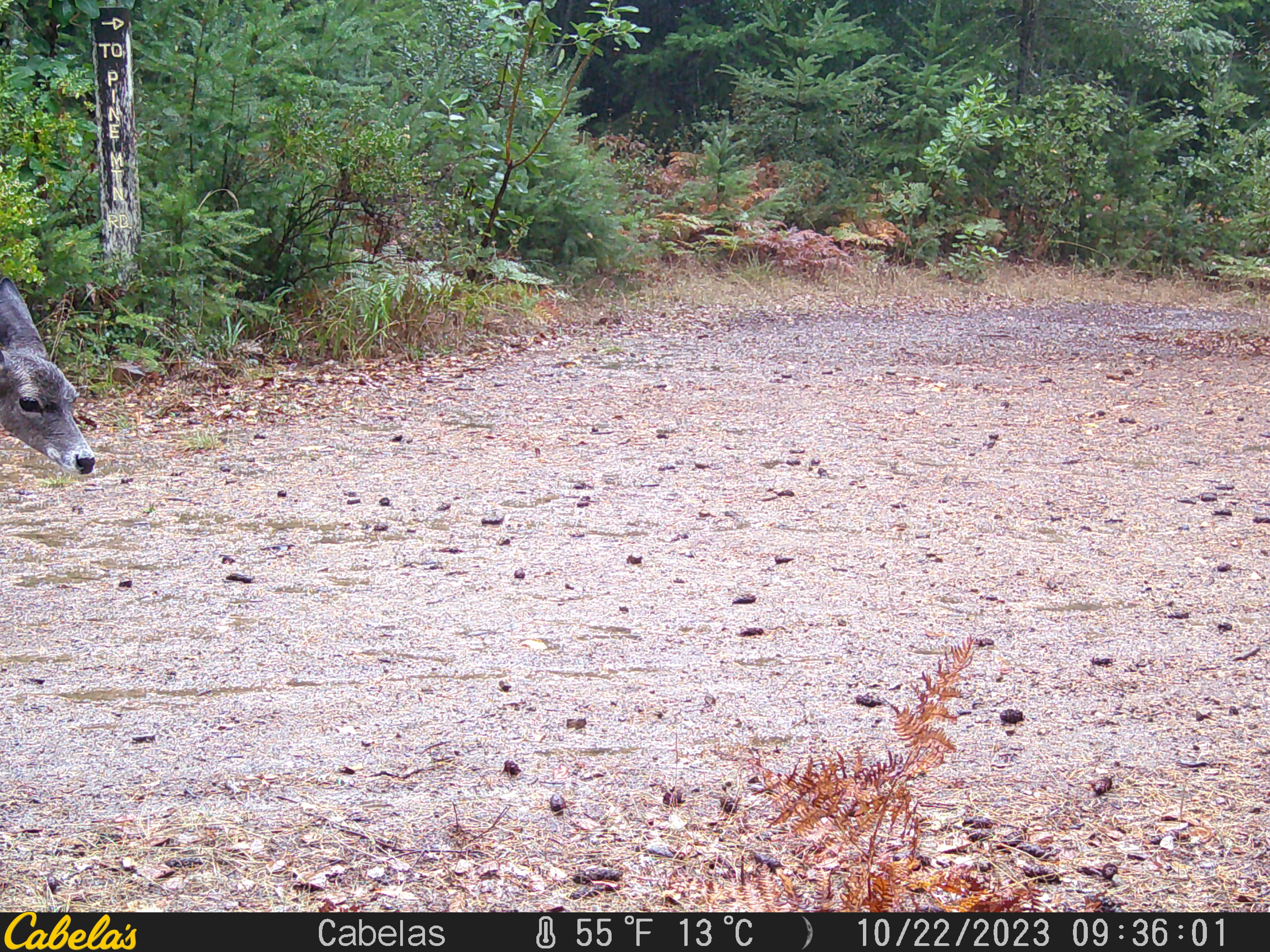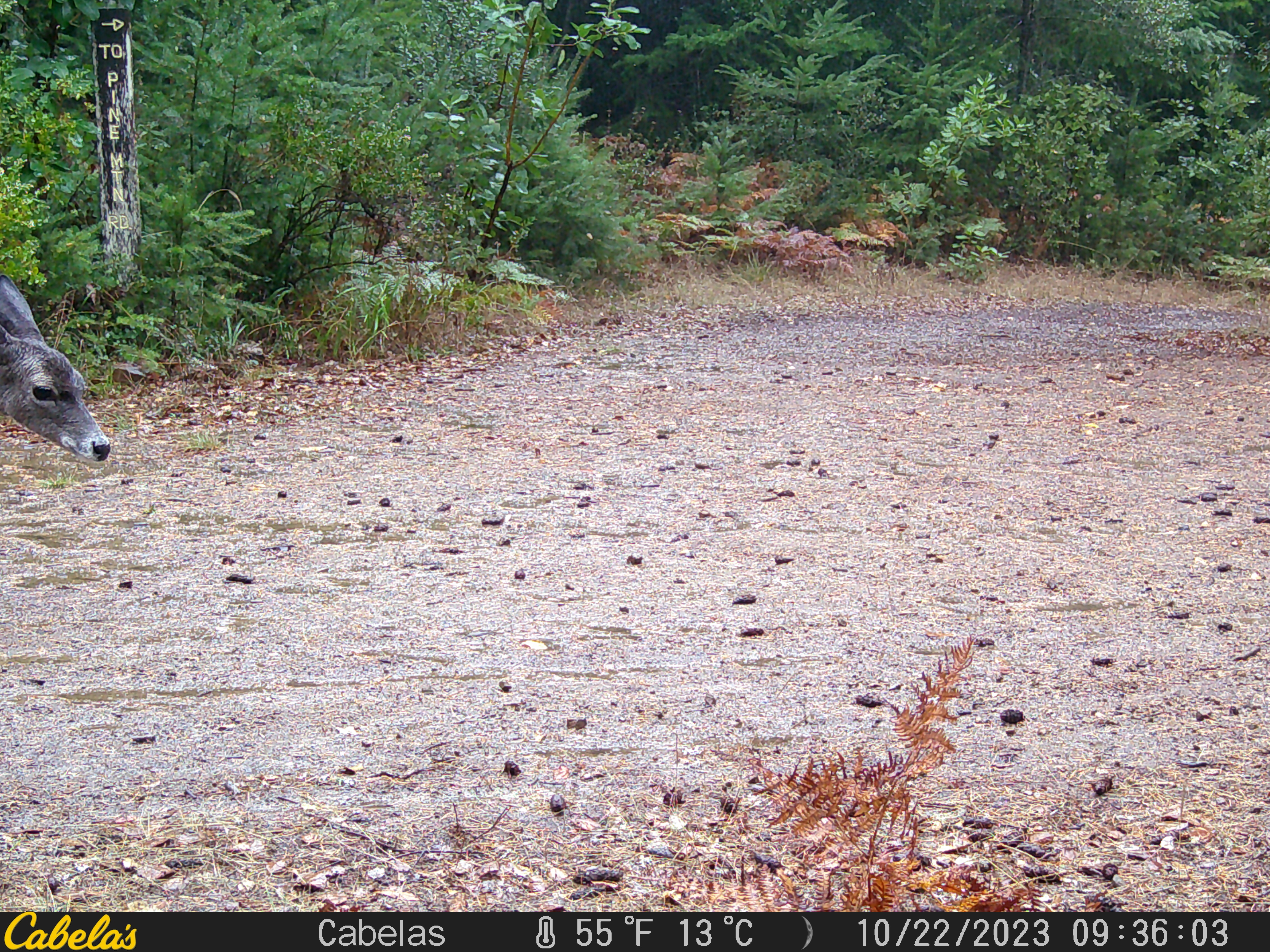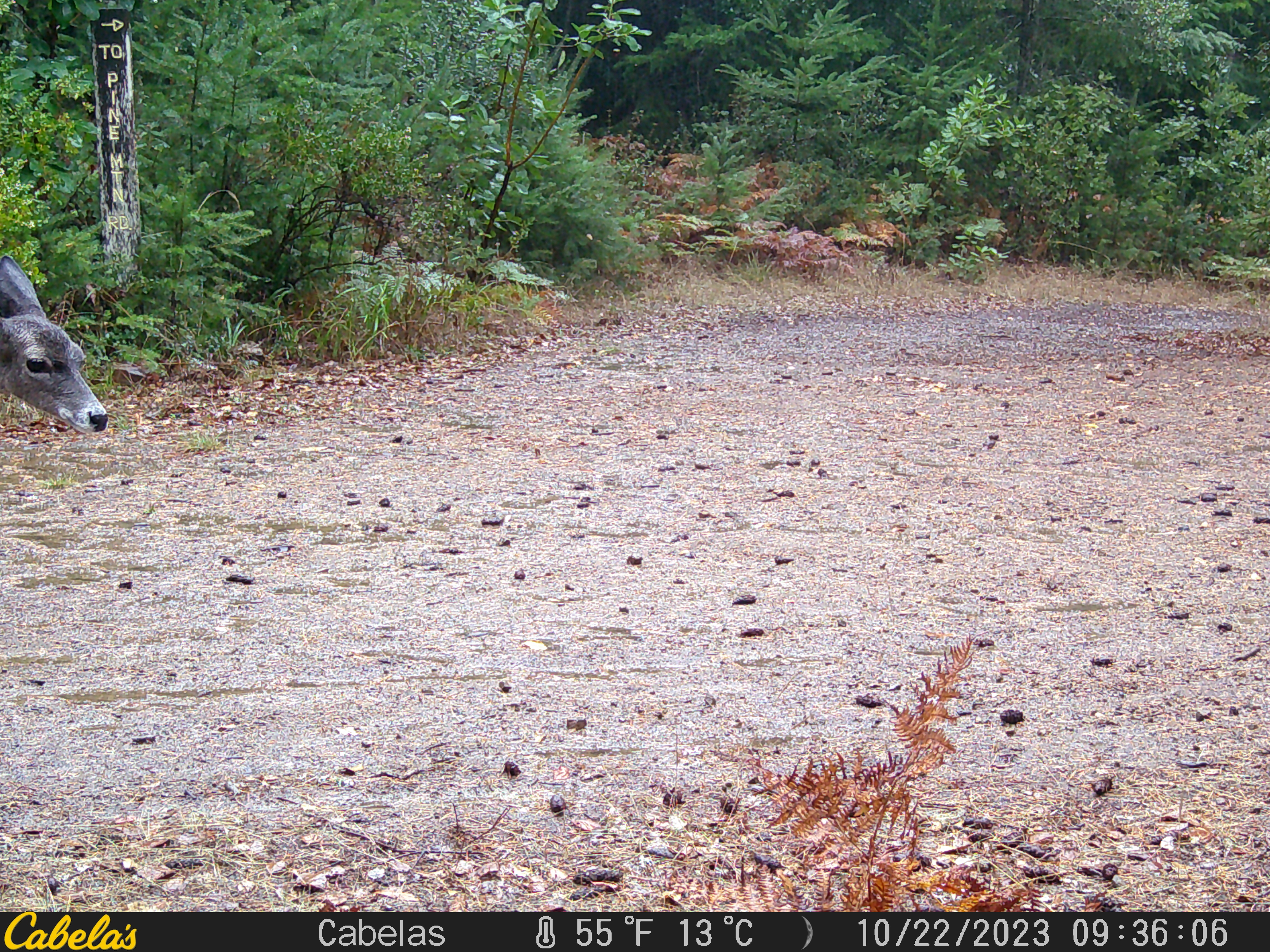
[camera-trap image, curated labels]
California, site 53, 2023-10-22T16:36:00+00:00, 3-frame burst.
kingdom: Animalia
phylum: Chordata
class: Mammalia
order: Artiodactyla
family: Cervidae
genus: Odocoileus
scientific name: Odocoileus hemionus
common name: mule deer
Mule deer (Odocoileus hemionus).